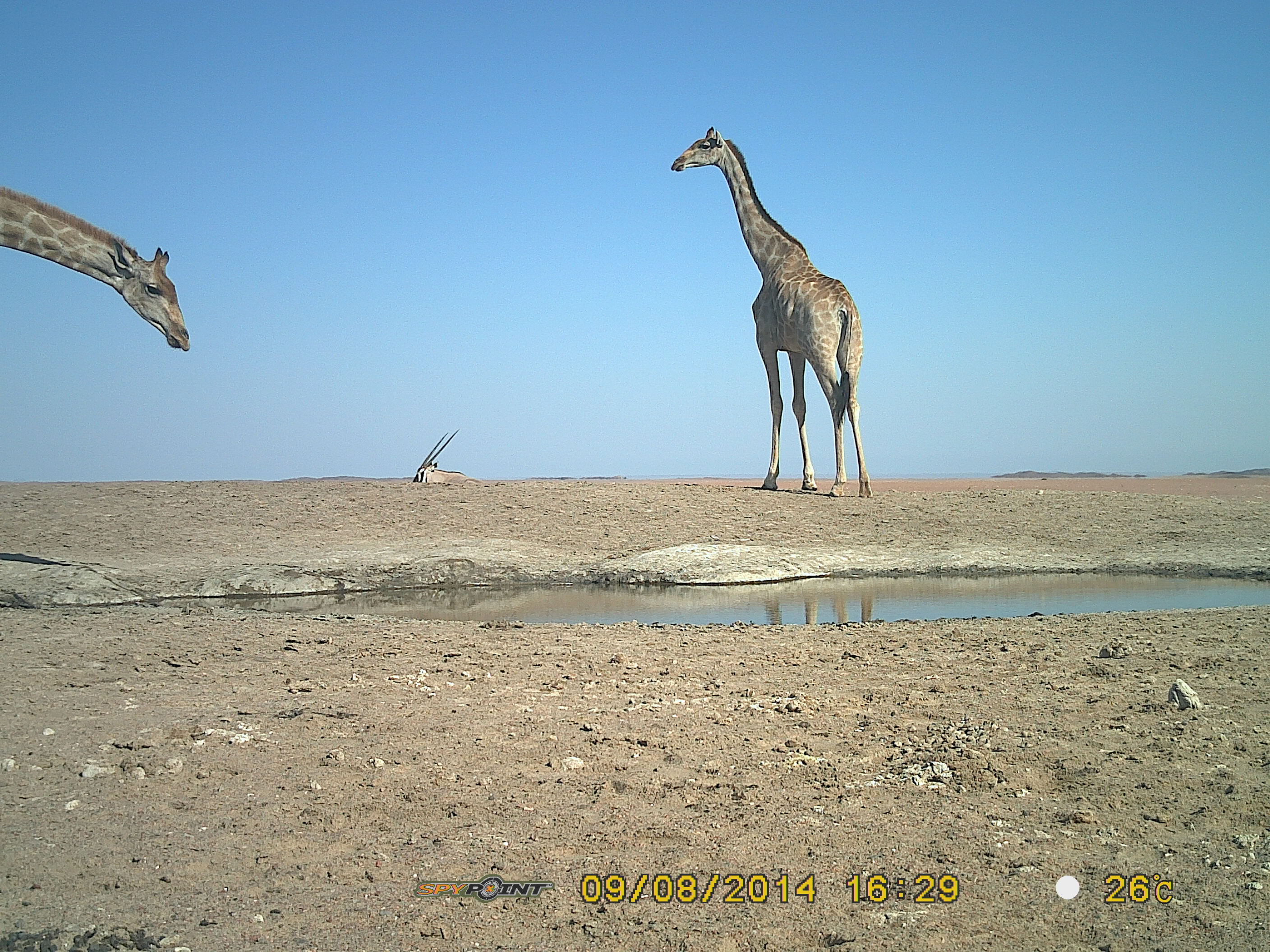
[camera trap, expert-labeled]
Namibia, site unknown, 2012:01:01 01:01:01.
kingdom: Animalia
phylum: Chordata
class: Mammalia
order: Artiodactyla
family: Giraffidae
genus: Giraffa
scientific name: Giraffa camelopardalis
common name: giraffe